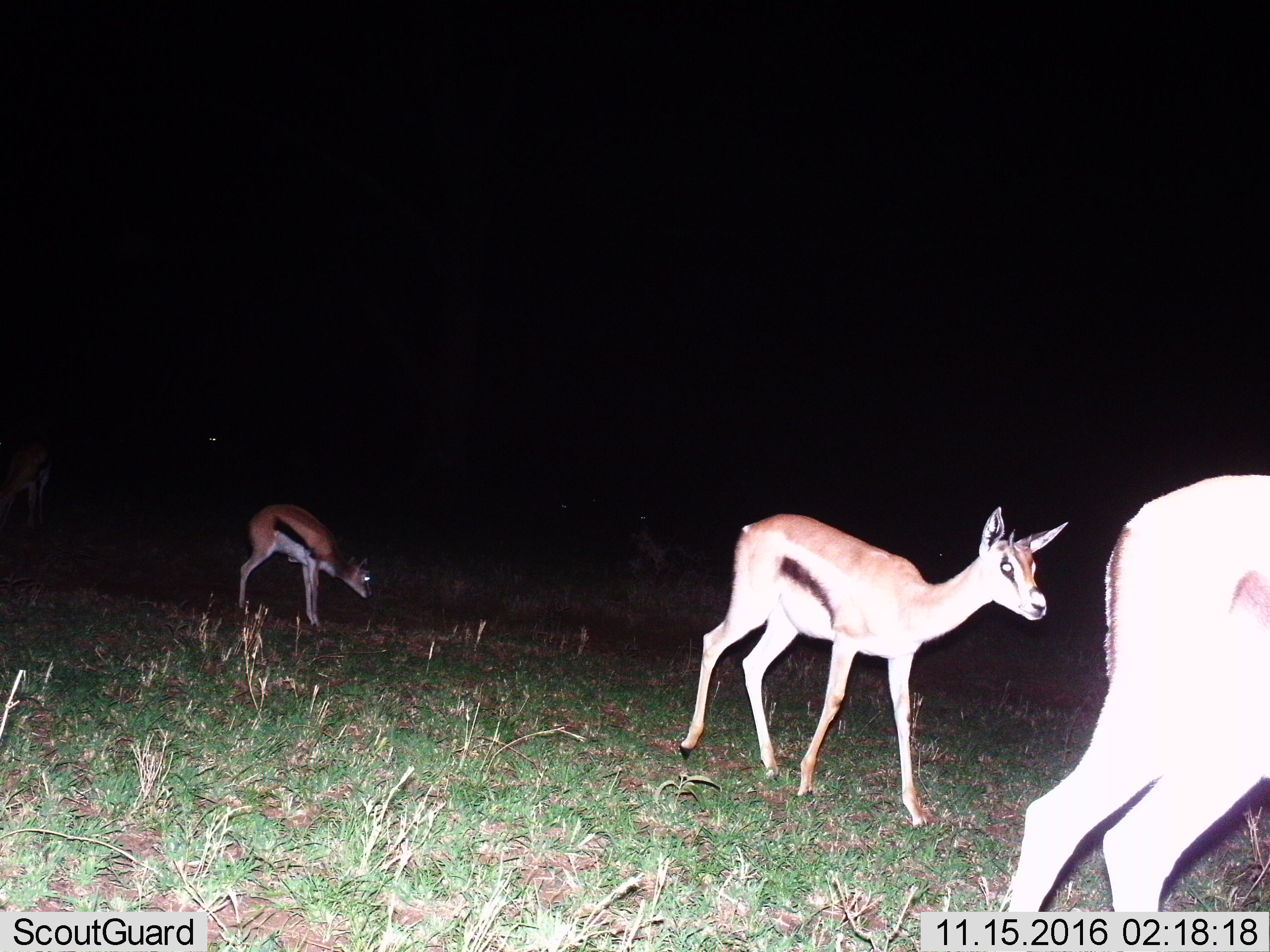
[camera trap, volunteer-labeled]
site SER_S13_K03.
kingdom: Animalia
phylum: Chordata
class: Mammalia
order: Artiodactyla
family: Bovidae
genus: Eudorcas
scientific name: Eudorcas thomsonii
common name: thomson's gazelle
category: gazellethomsons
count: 4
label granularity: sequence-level